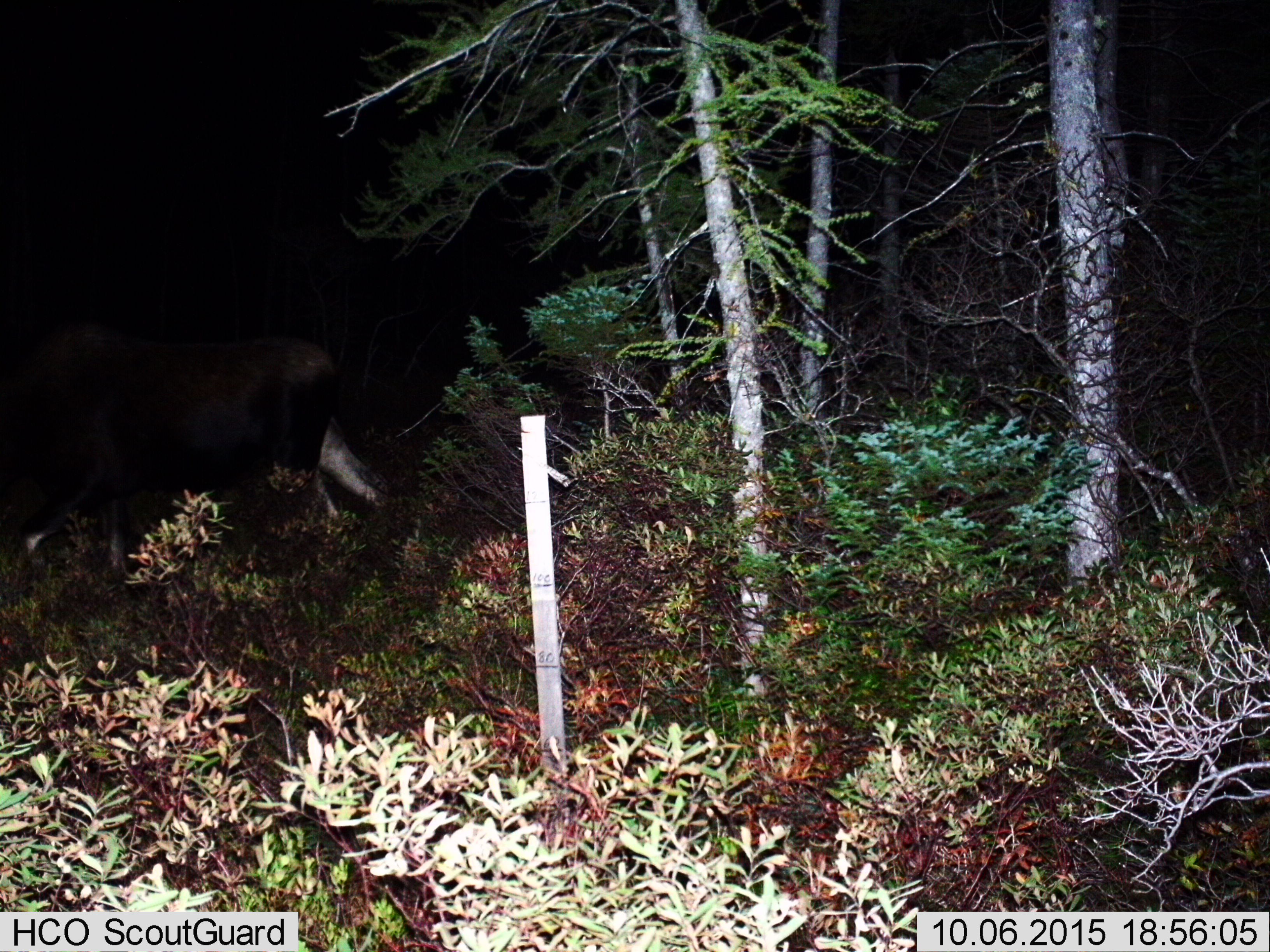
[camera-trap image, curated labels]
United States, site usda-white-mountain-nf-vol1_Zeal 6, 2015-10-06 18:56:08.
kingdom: Animalia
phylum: Chordata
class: Mammalia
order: Artiodactyla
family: Cervidae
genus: Alces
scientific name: Alces alces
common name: moose